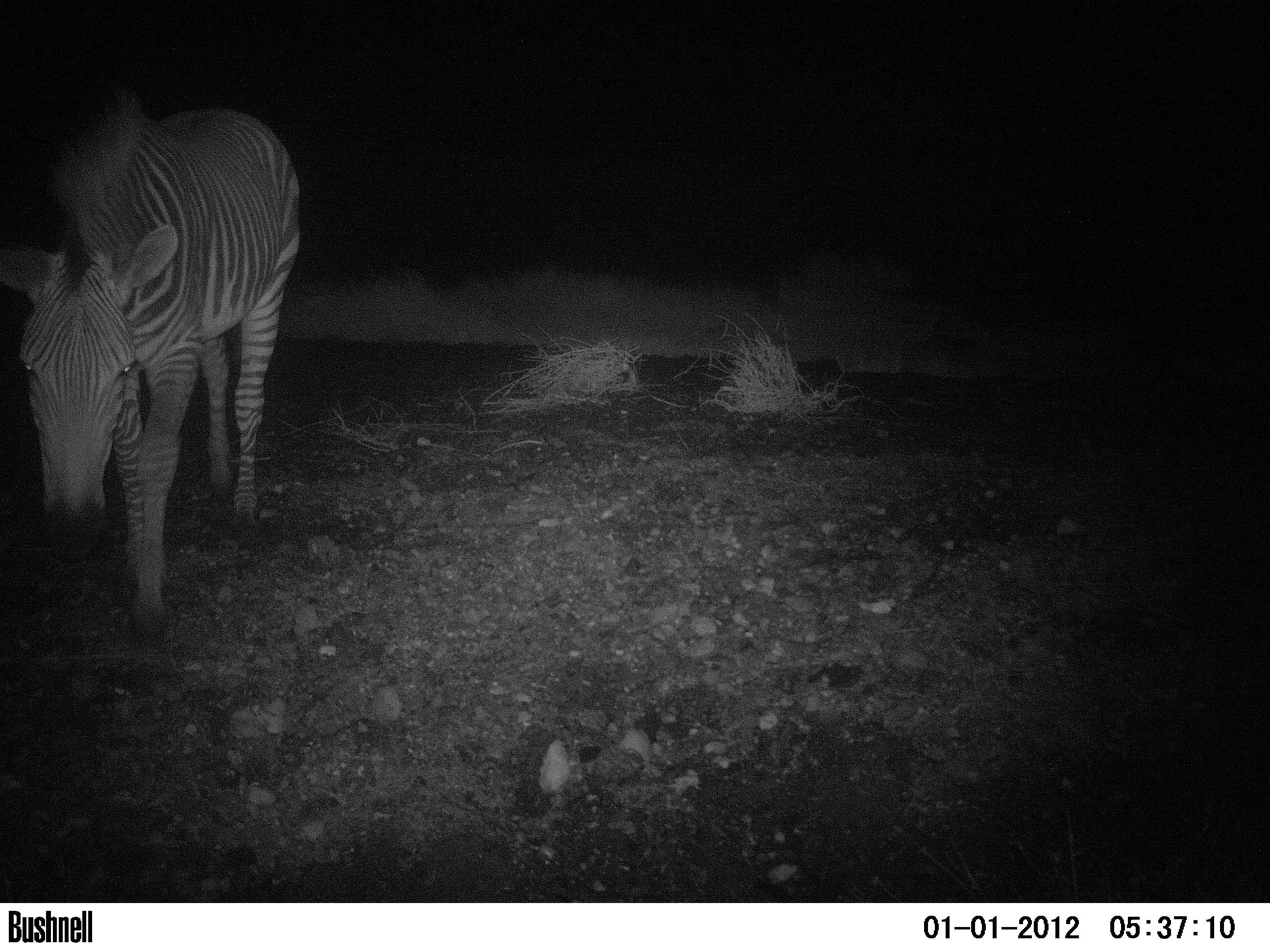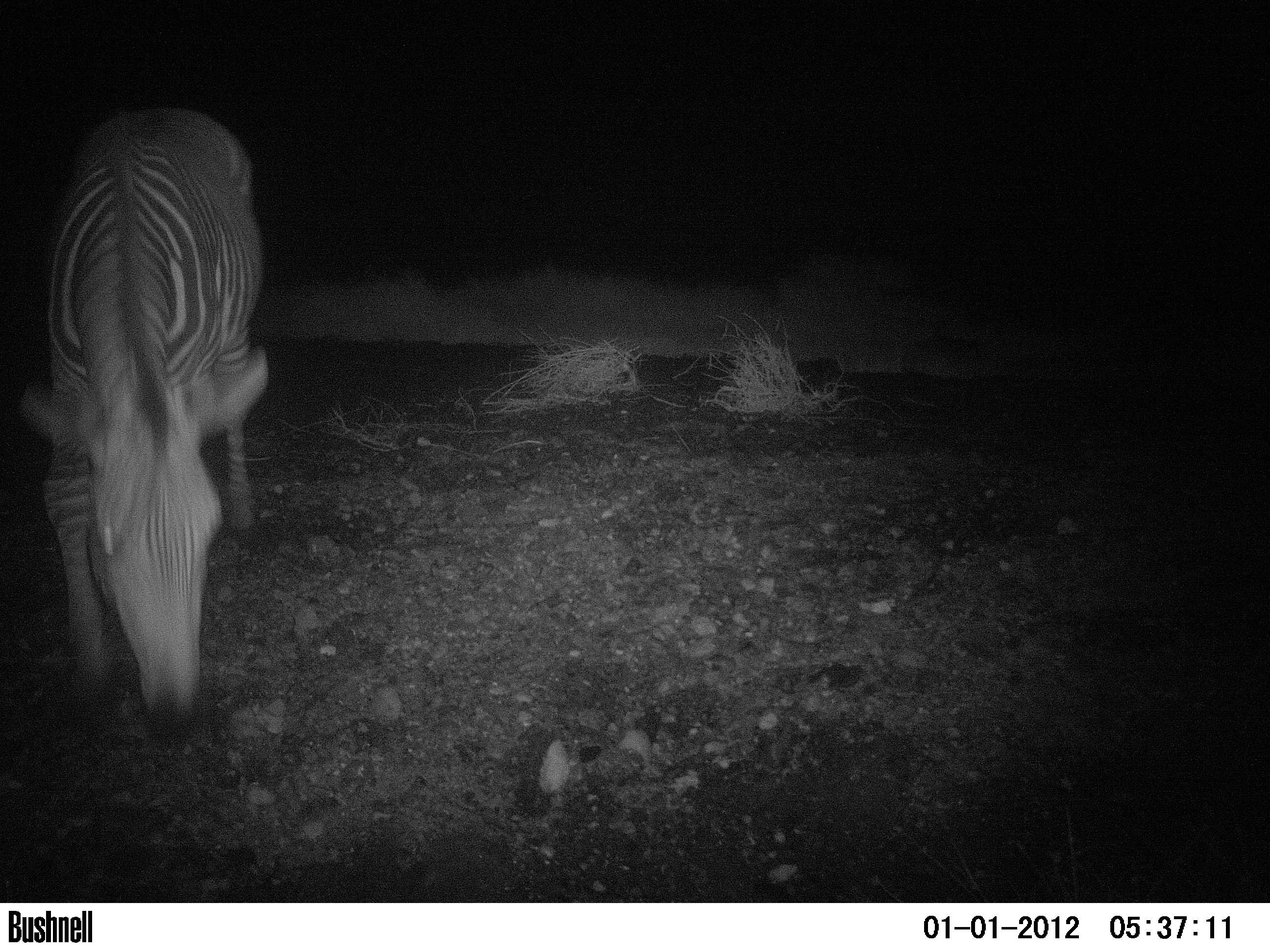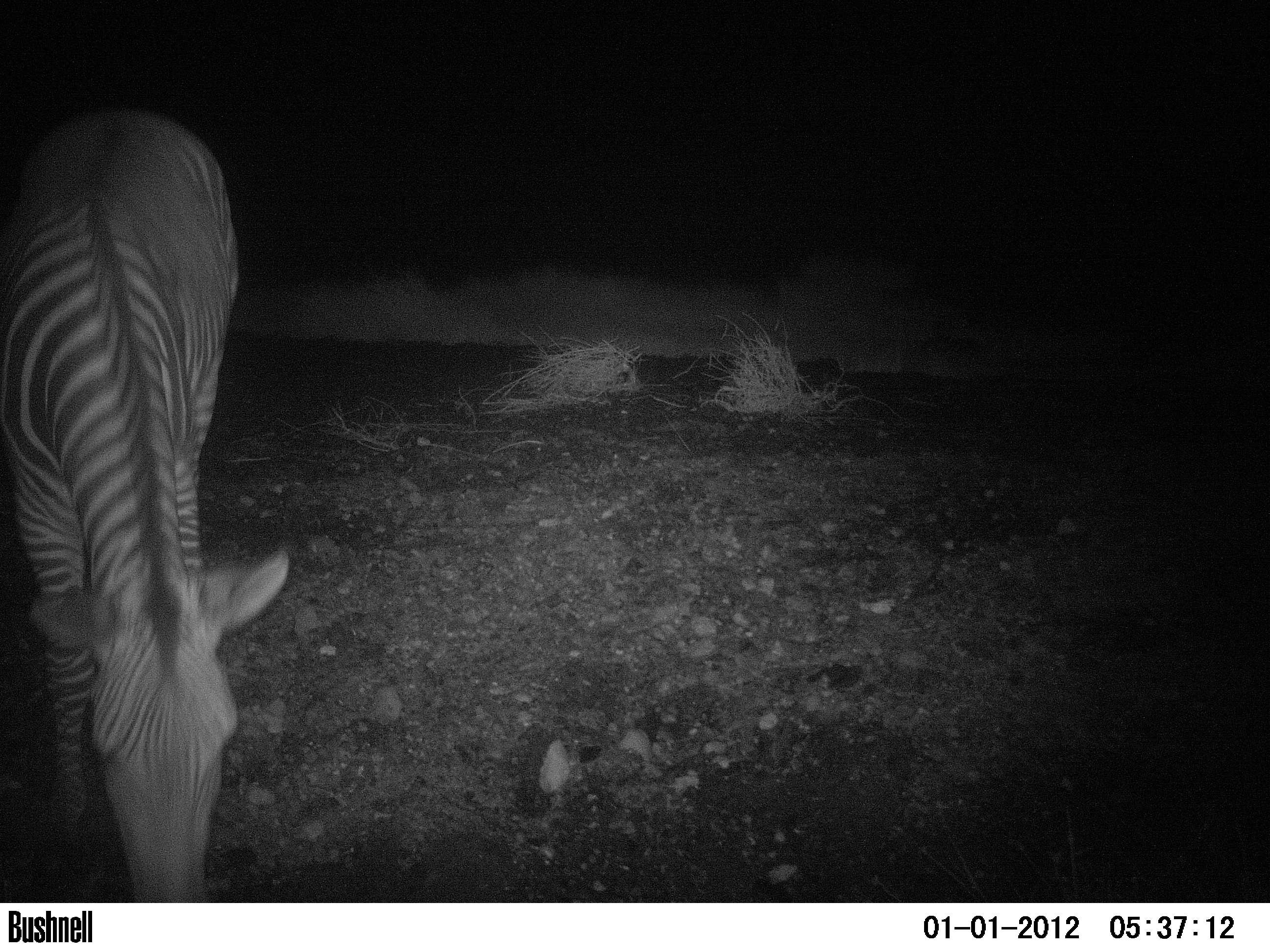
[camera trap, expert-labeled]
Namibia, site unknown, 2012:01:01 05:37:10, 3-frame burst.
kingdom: Animalia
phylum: Chordata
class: Mammalia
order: Perissodactyla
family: Equidae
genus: Equus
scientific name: Equus zebra hartmannae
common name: hartmann's mountain zebra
Equus zebra hartmannae (hartmann's mountain zebra).